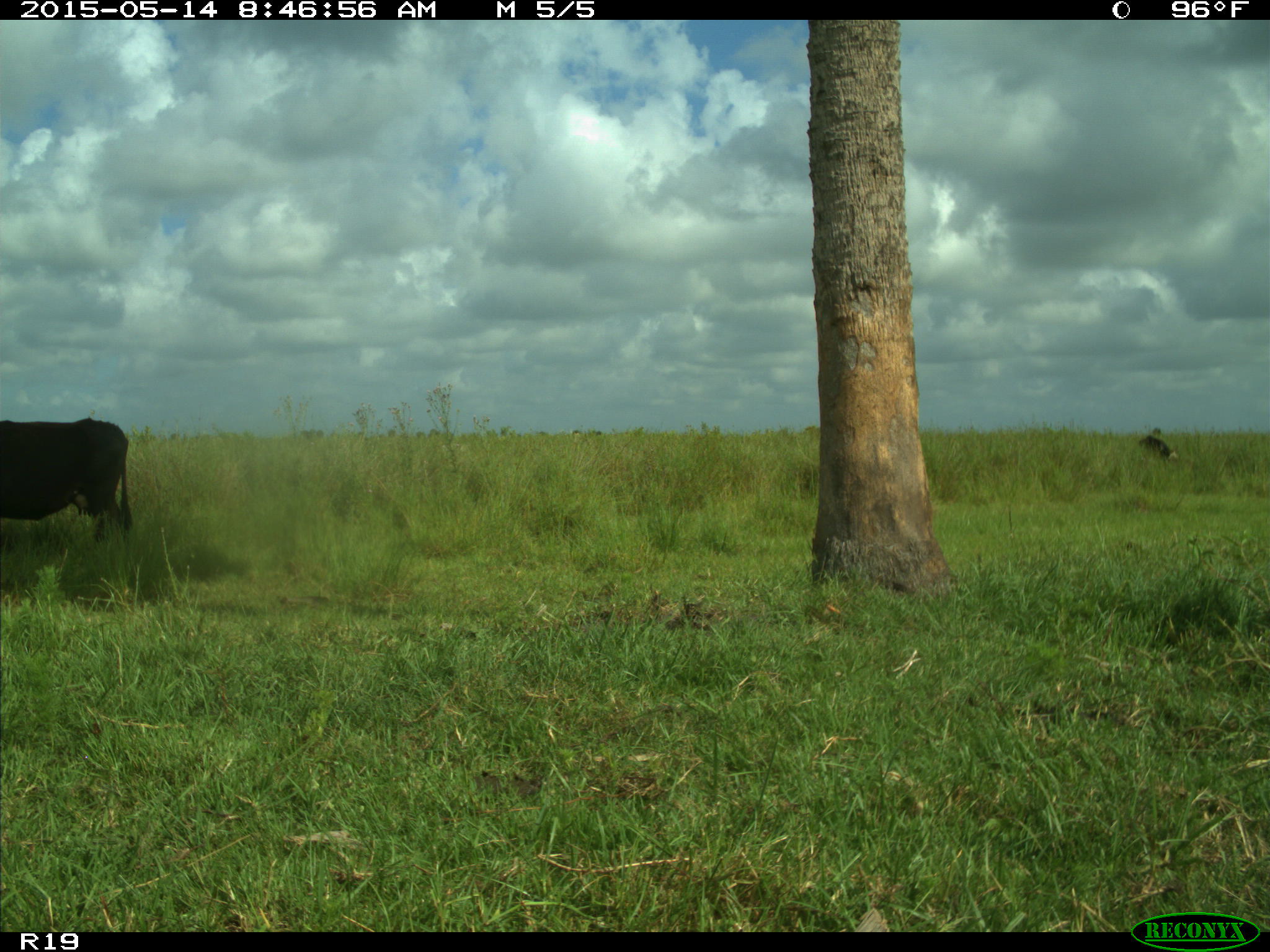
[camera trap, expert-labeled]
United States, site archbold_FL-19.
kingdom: Animalia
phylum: Chordata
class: Mammalia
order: Artiodactyla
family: Bovidae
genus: Bos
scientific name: Bos taurus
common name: domestic cow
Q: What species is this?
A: Bos taurus (domestic cow).